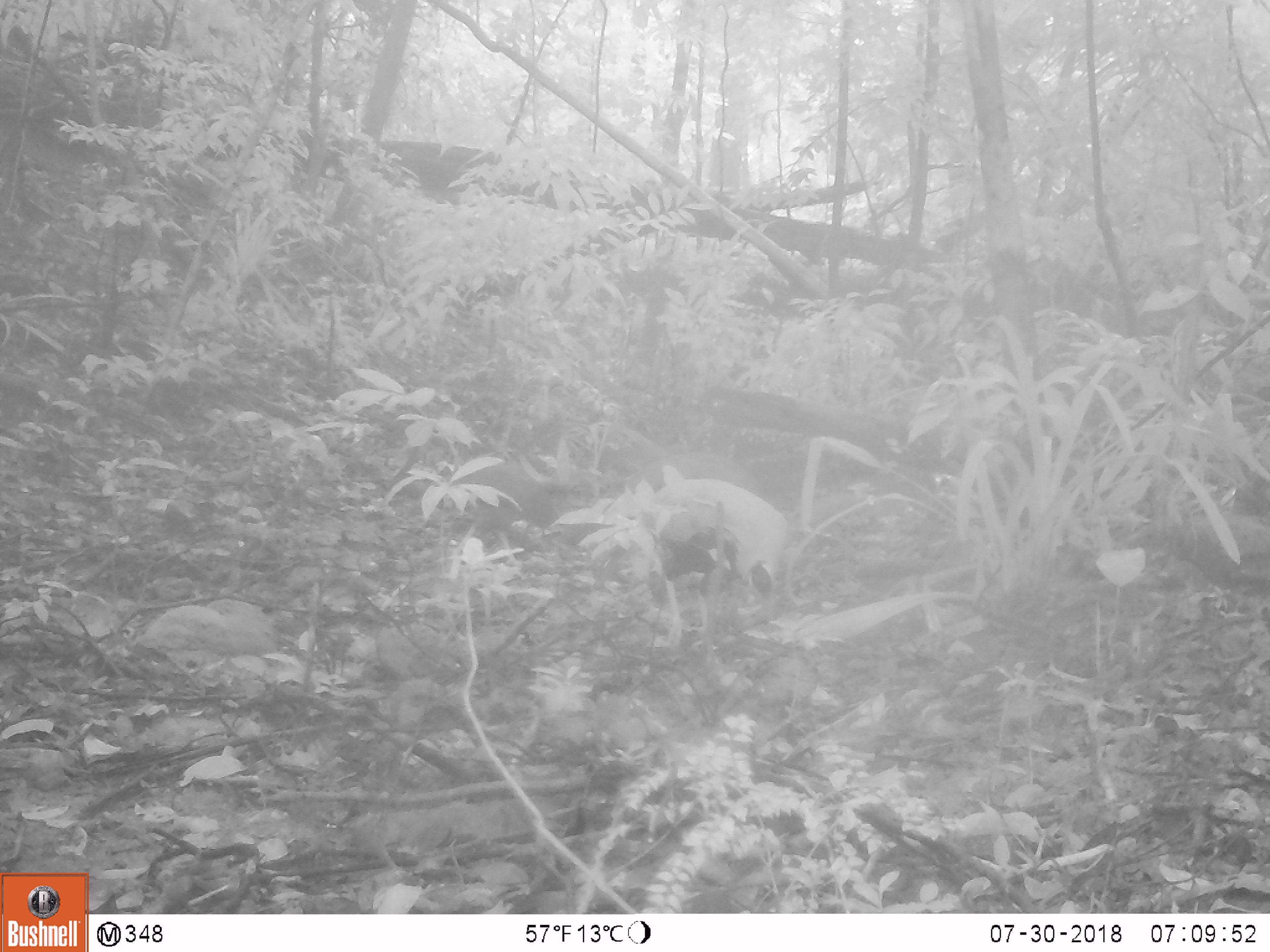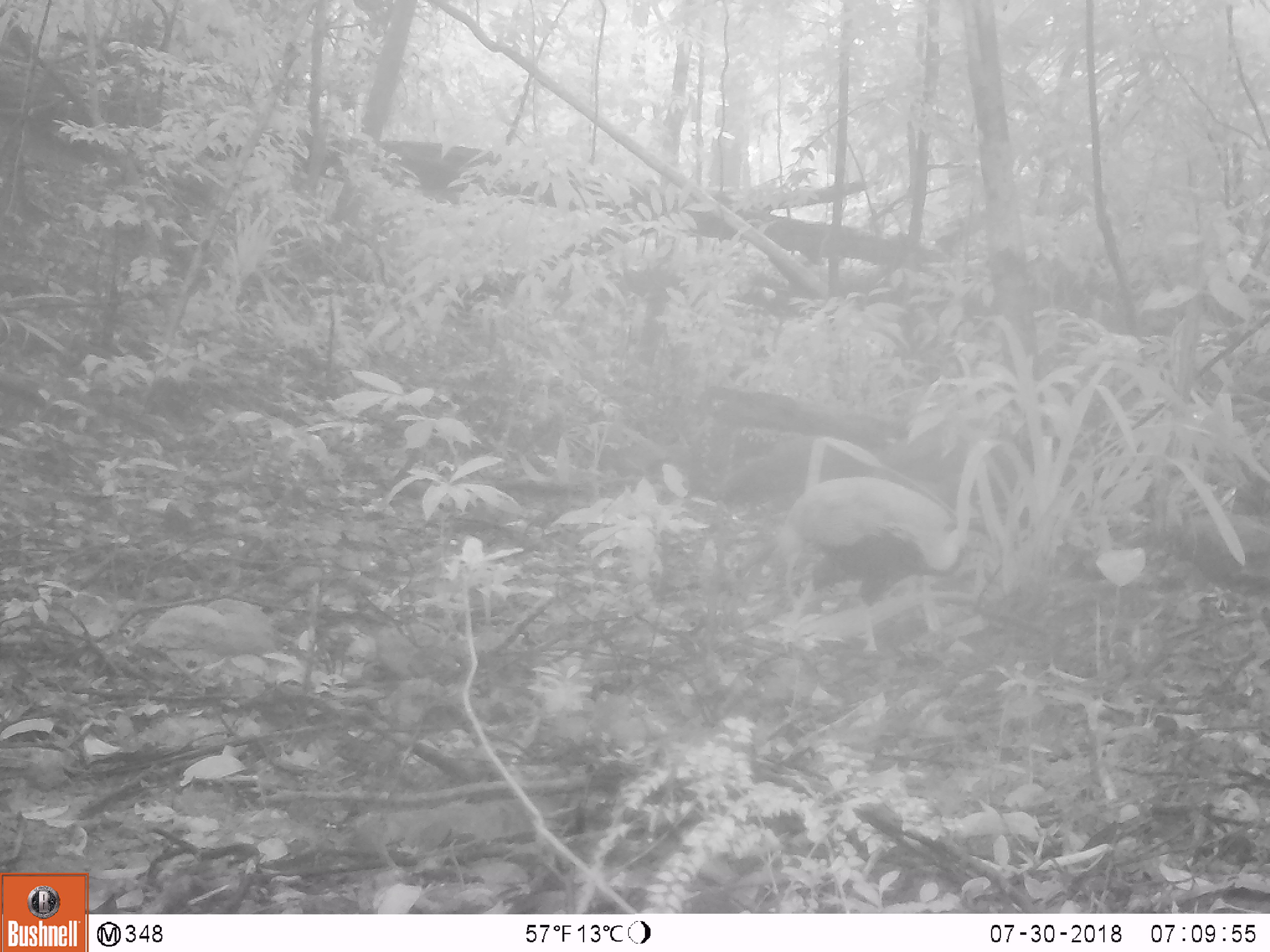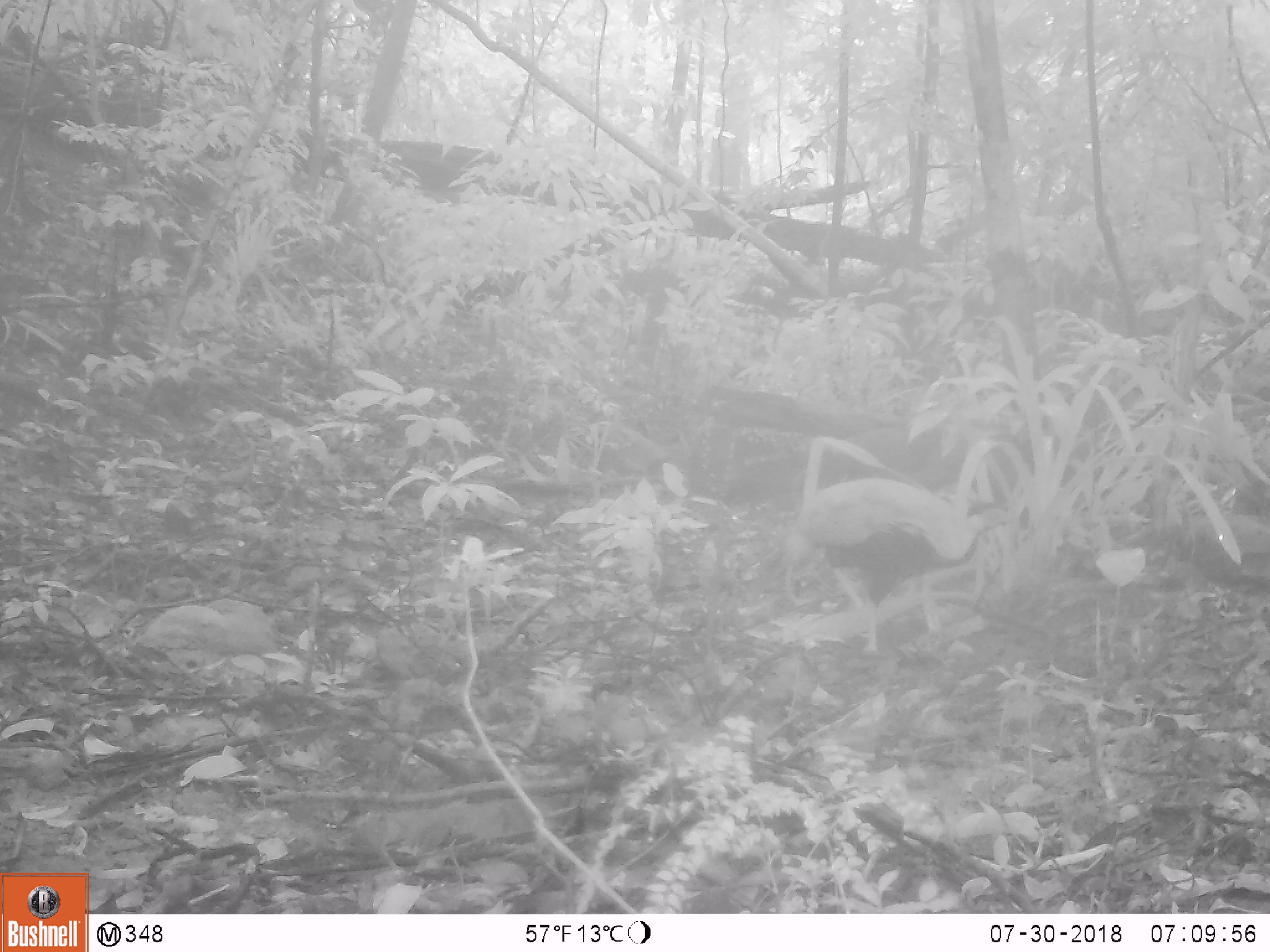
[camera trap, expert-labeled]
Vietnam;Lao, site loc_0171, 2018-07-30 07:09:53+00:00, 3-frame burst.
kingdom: Animalia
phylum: Chordata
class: Aves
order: Galliformes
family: Phasianidae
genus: Lophura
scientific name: Lophura nycthemera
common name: silver pheasant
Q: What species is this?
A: Silver pheasant (Lophura nycthemera).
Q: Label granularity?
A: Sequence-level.